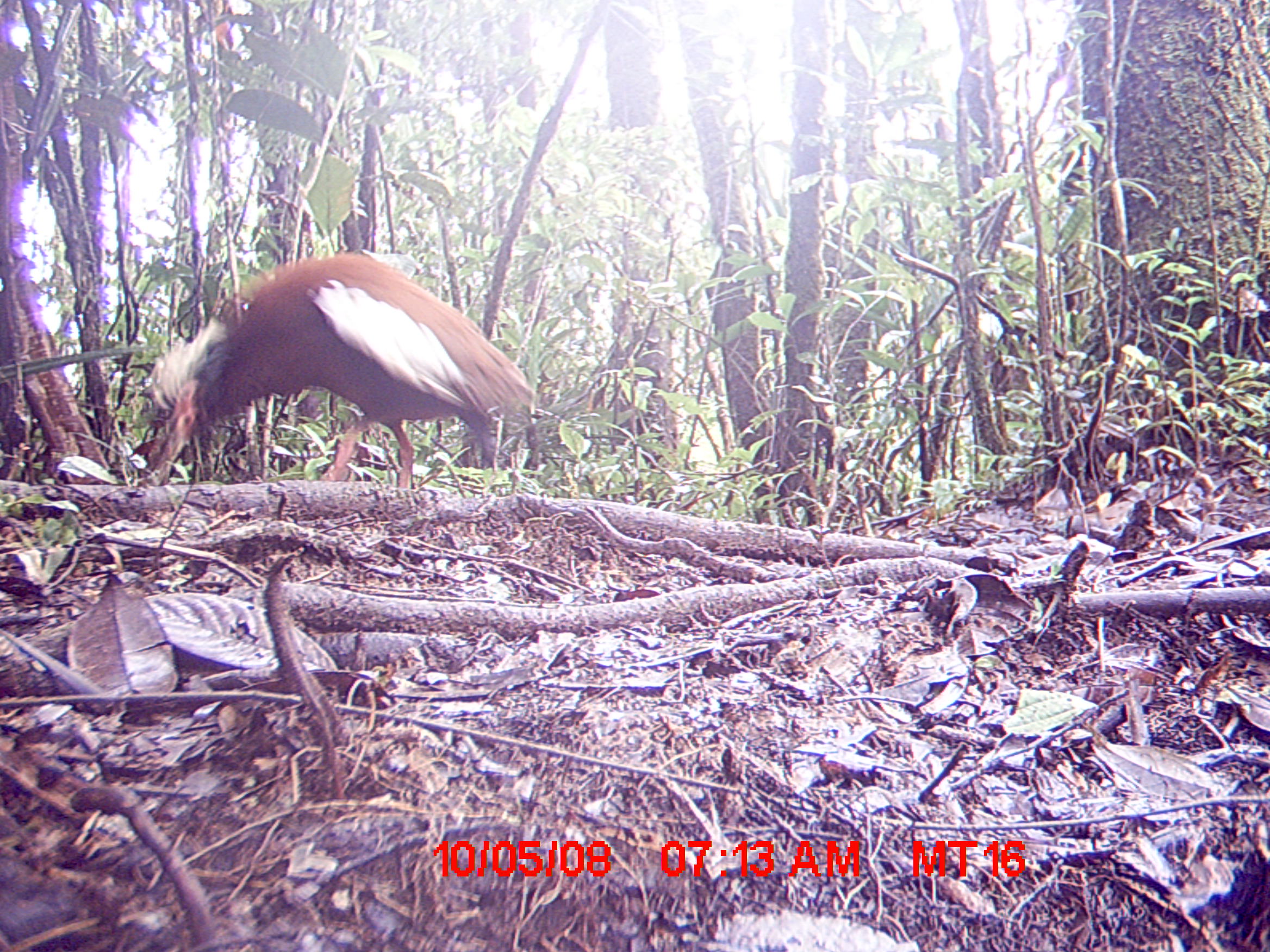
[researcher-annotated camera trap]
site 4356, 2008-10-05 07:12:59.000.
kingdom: Animalia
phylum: Chordata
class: Aves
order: Pelecaniformes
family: Threskiornithidae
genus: Lophotibis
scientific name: Lophotibis cristata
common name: madagascan ibis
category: lophotibis cristataa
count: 2